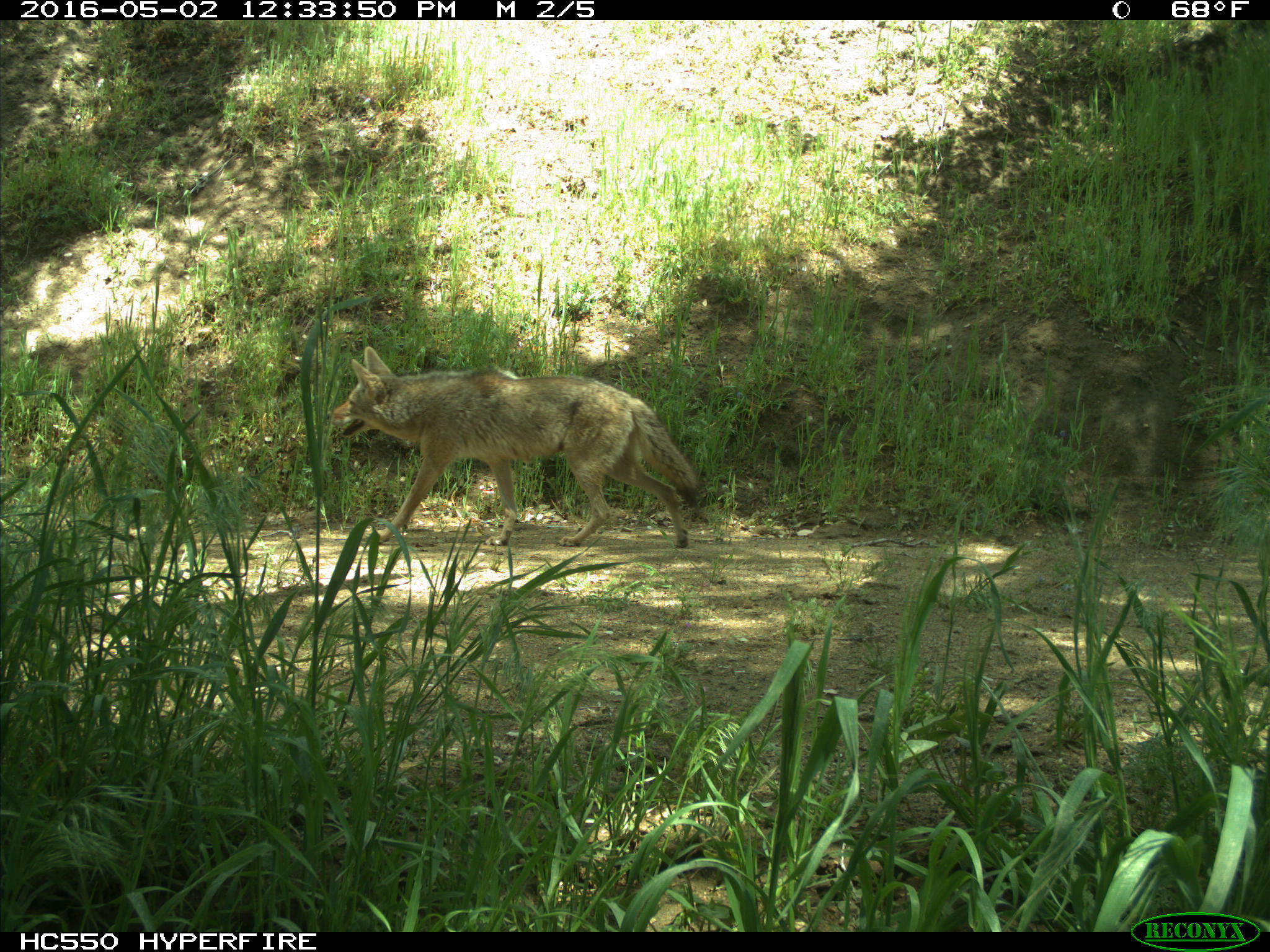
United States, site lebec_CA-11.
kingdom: Animalia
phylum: Chordata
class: Mammalia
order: Carnivora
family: Canidae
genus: Canis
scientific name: Canis latrans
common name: coyote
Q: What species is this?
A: Canis latrans (coyote).